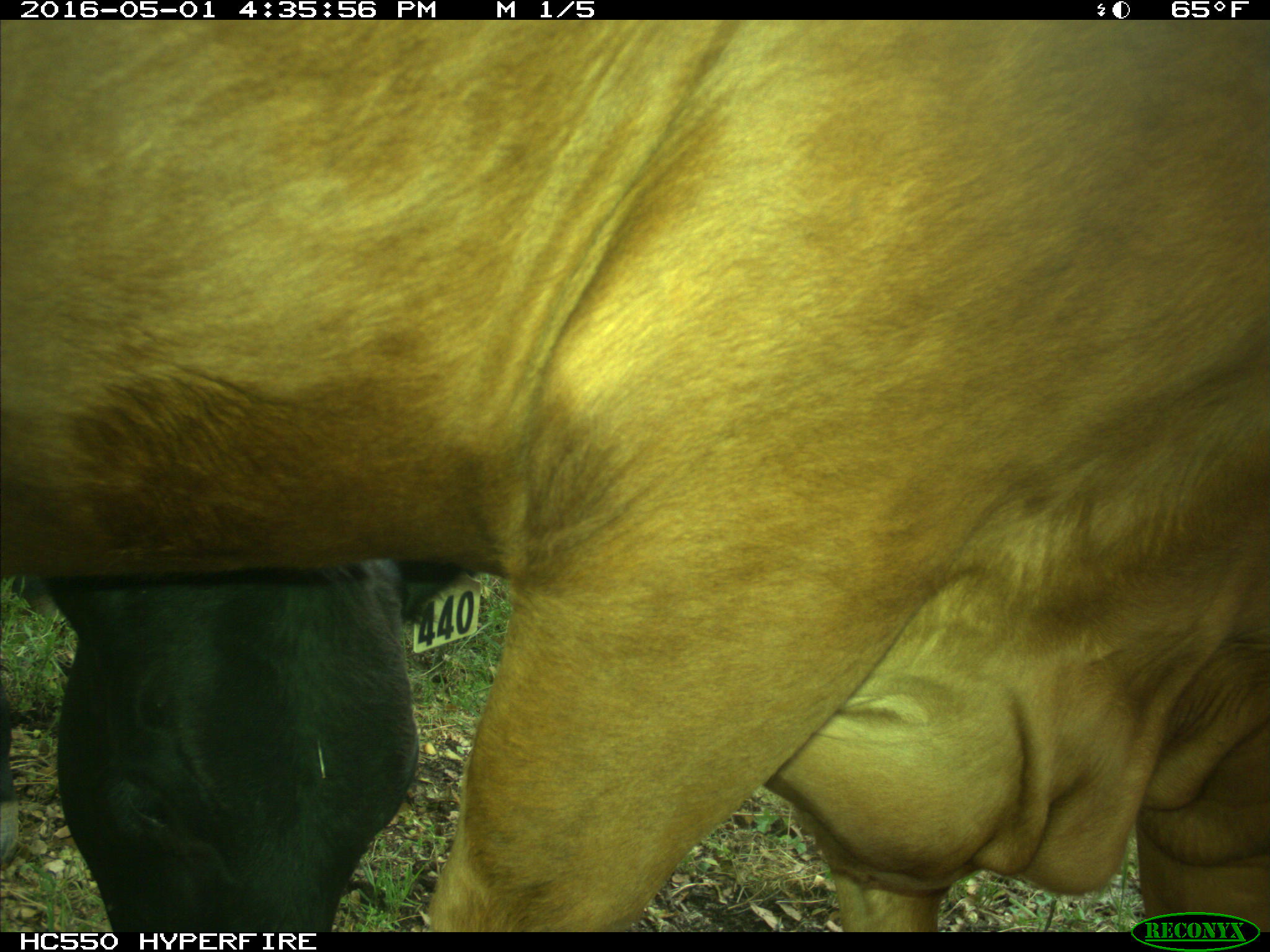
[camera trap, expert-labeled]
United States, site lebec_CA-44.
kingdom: Animalia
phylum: Chordata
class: Mammalia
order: Artiodactyla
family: Bovidae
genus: Bos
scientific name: Bos taurus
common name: domestic cow